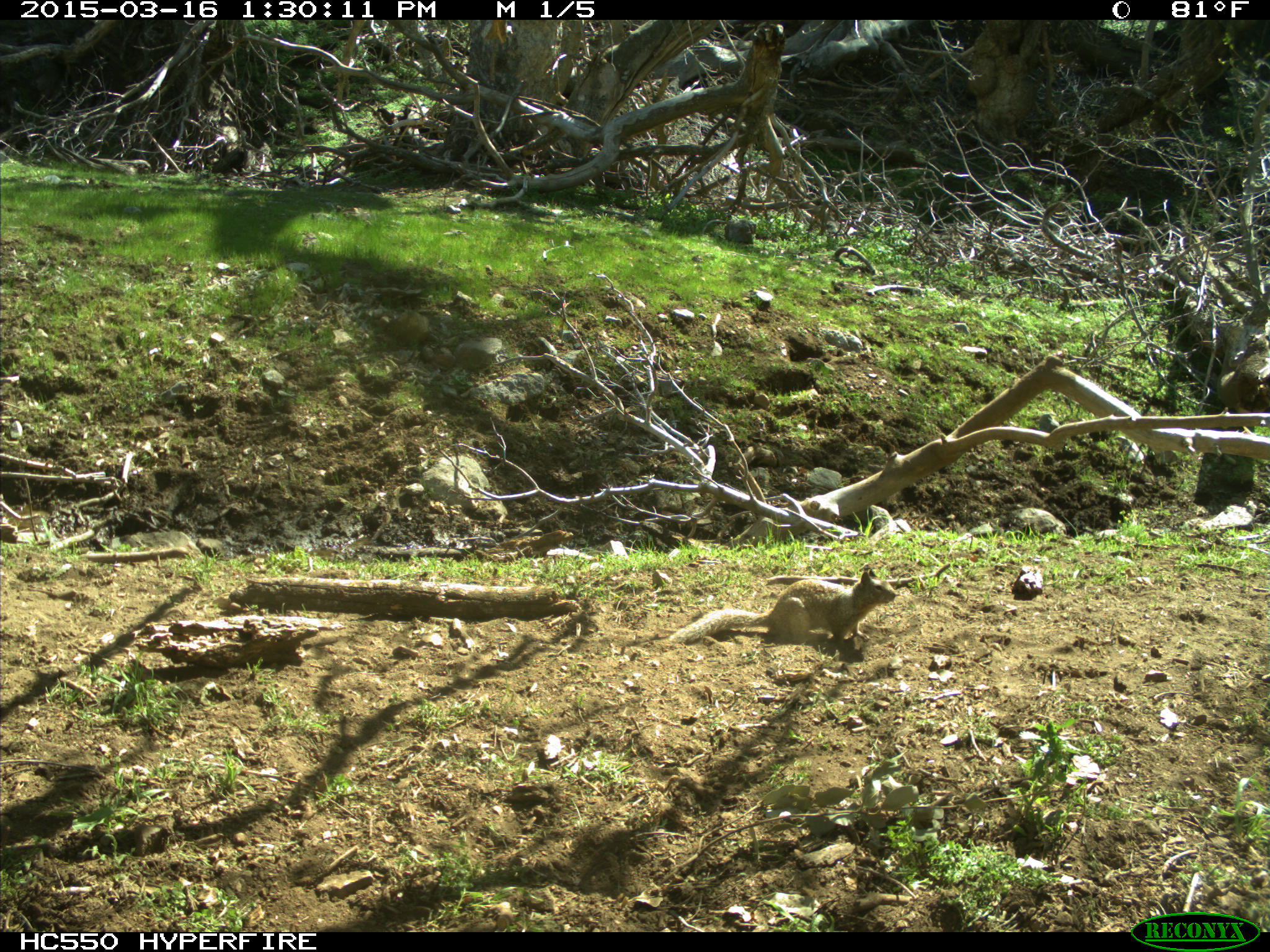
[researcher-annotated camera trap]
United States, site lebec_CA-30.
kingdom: Animalia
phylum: Chordata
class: Mammalia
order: Rodentia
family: Sciuridae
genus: Otospermophilus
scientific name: Otospermophilus beecheyi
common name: california ground squirrel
Otospermophilus beecheyi (california ground squirrel).